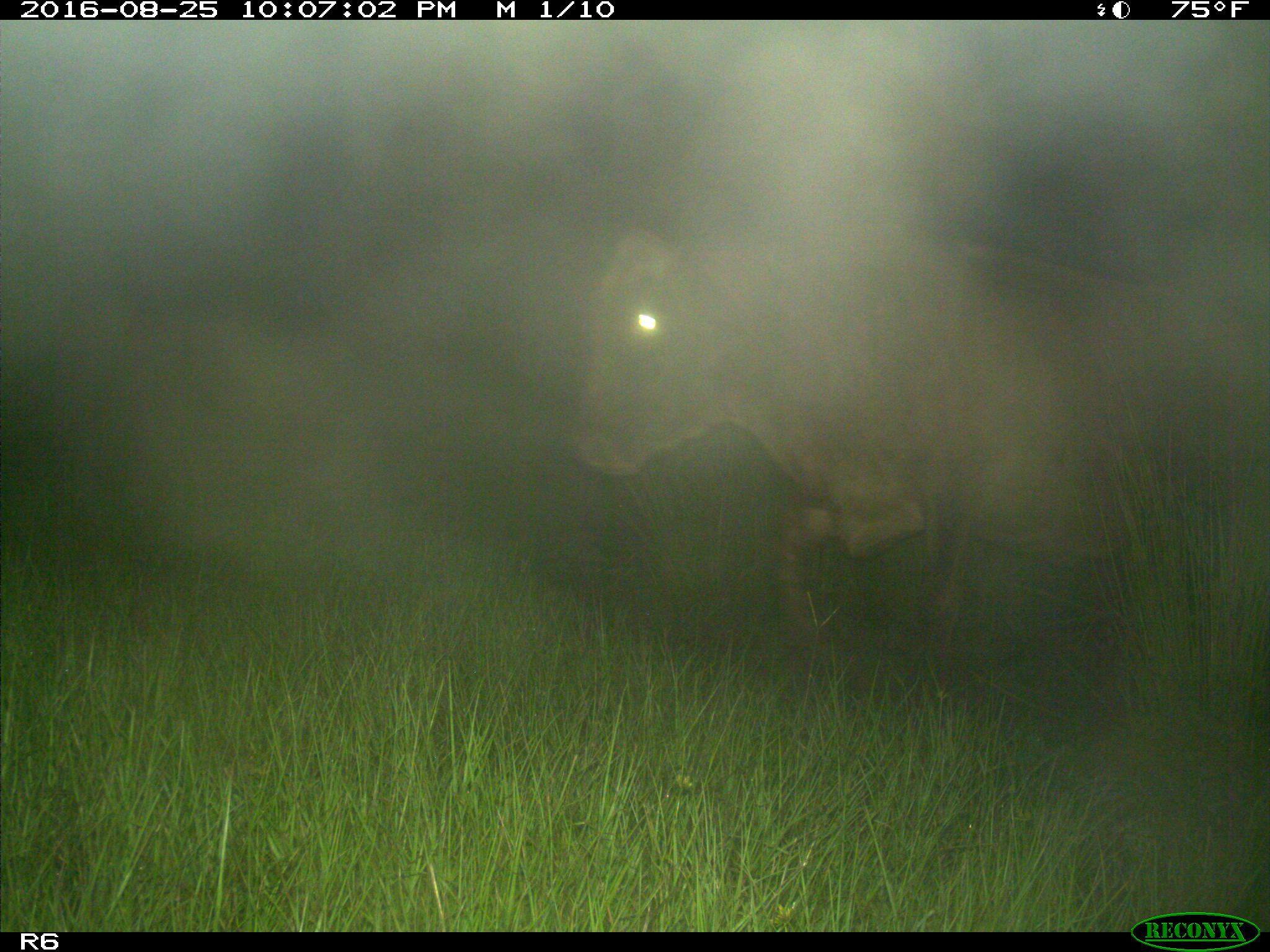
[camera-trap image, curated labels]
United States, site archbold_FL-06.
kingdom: Animalia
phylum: Chordata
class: Mammalia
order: Artiodactyla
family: Bovidae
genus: Bos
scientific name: Bos taurus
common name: domestic cow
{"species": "Bos taurus (domestic cow)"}